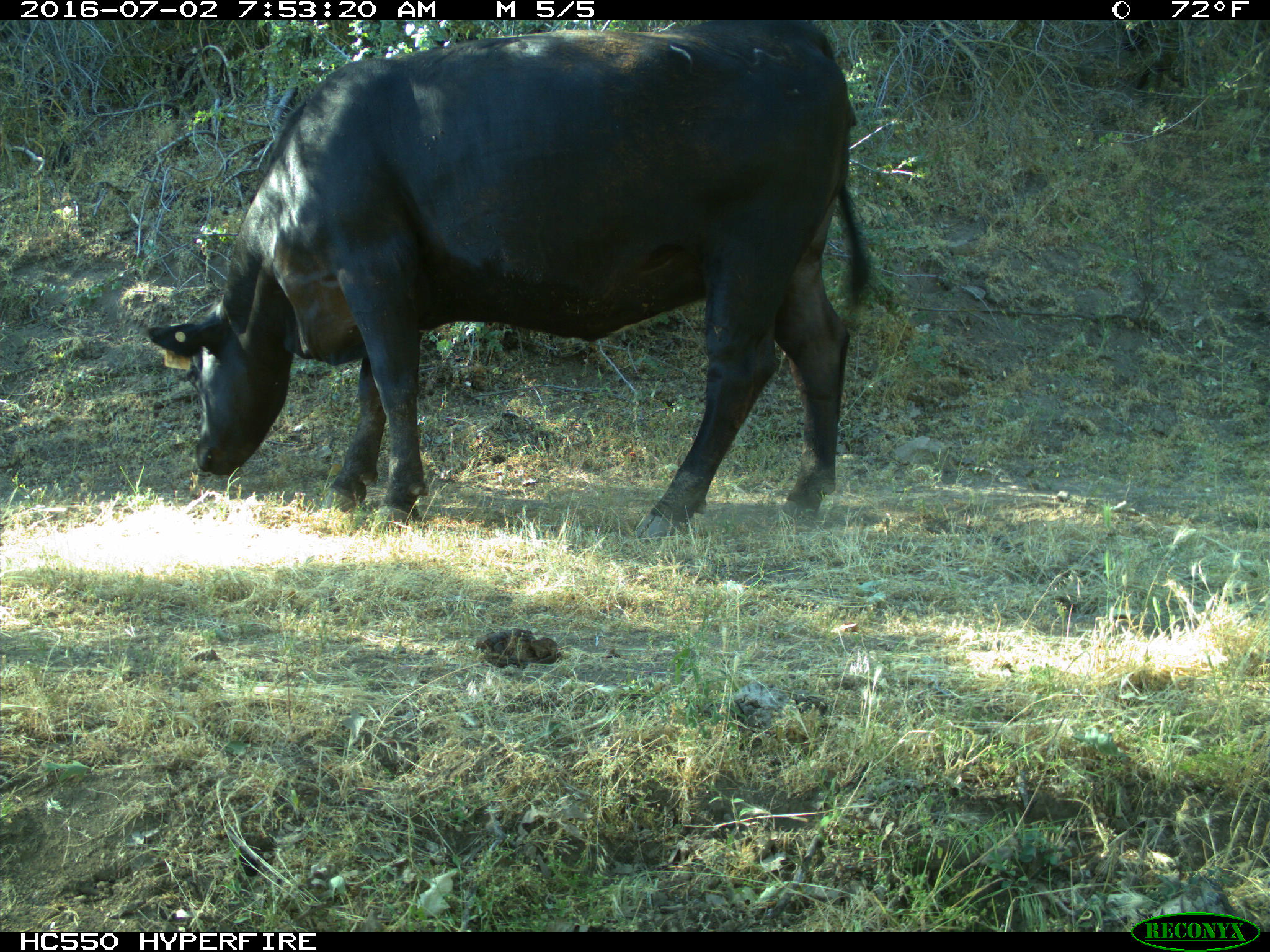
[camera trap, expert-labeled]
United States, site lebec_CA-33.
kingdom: Animalia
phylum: Chordata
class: Mammalia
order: Artiodactyla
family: Bovidae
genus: Bos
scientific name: Bos taurus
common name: domestic cow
Bos taurus (domestic cow).